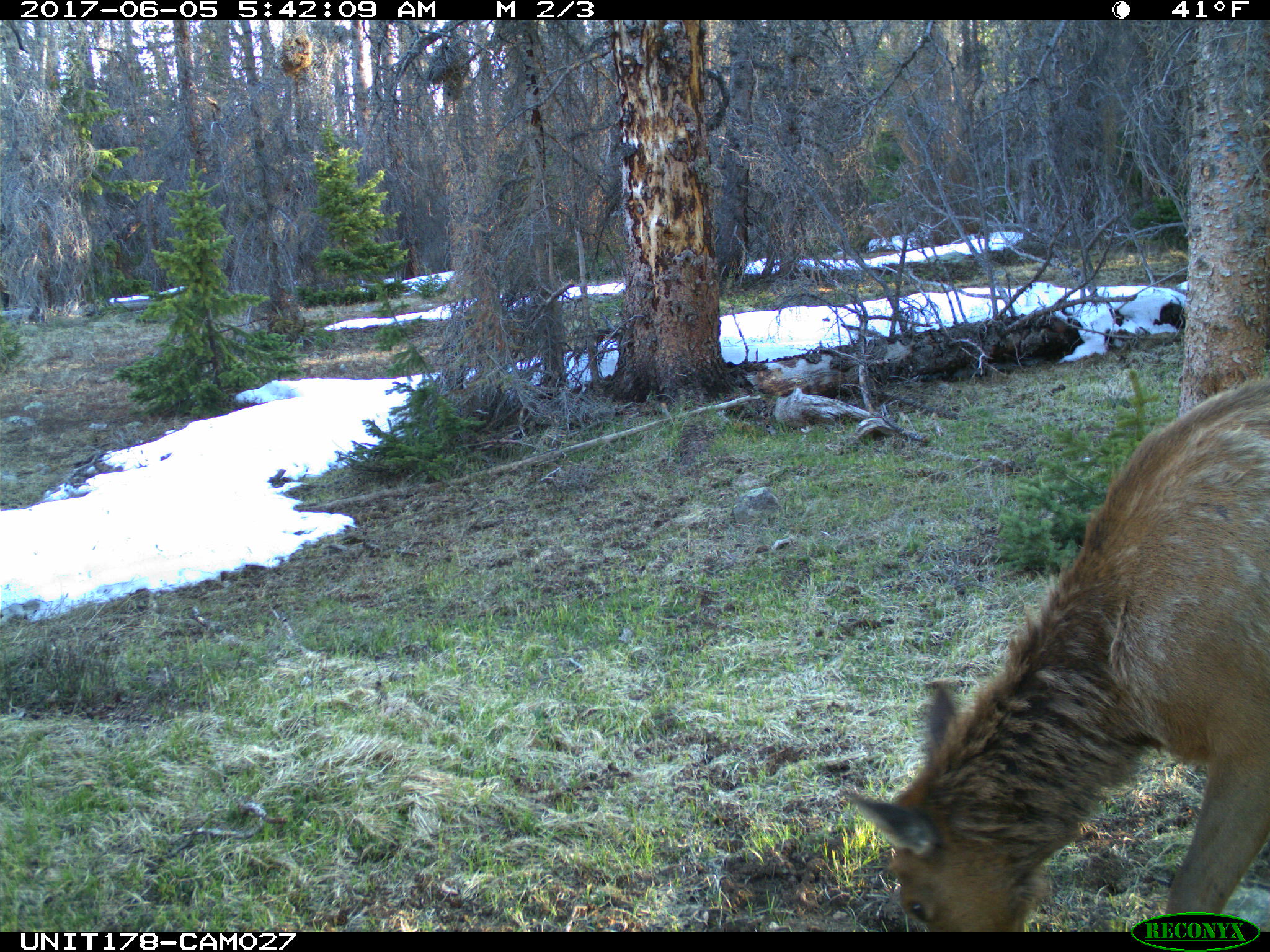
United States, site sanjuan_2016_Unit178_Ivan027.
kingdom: Animalia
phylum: Chordata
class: Mammalia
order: Artiodactyla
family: Cervidae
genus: Cervus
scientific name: Cervus elaphus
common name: red deer